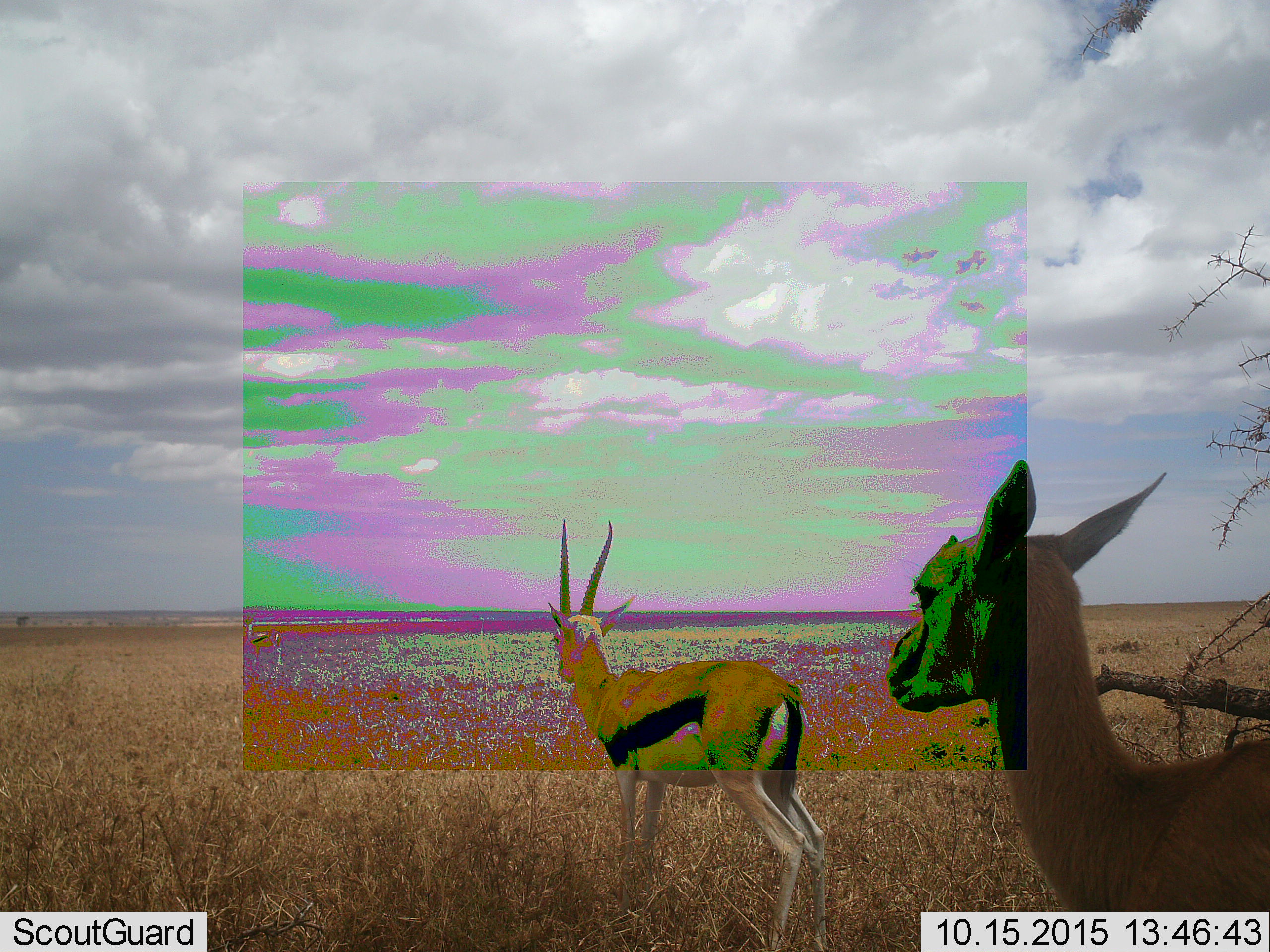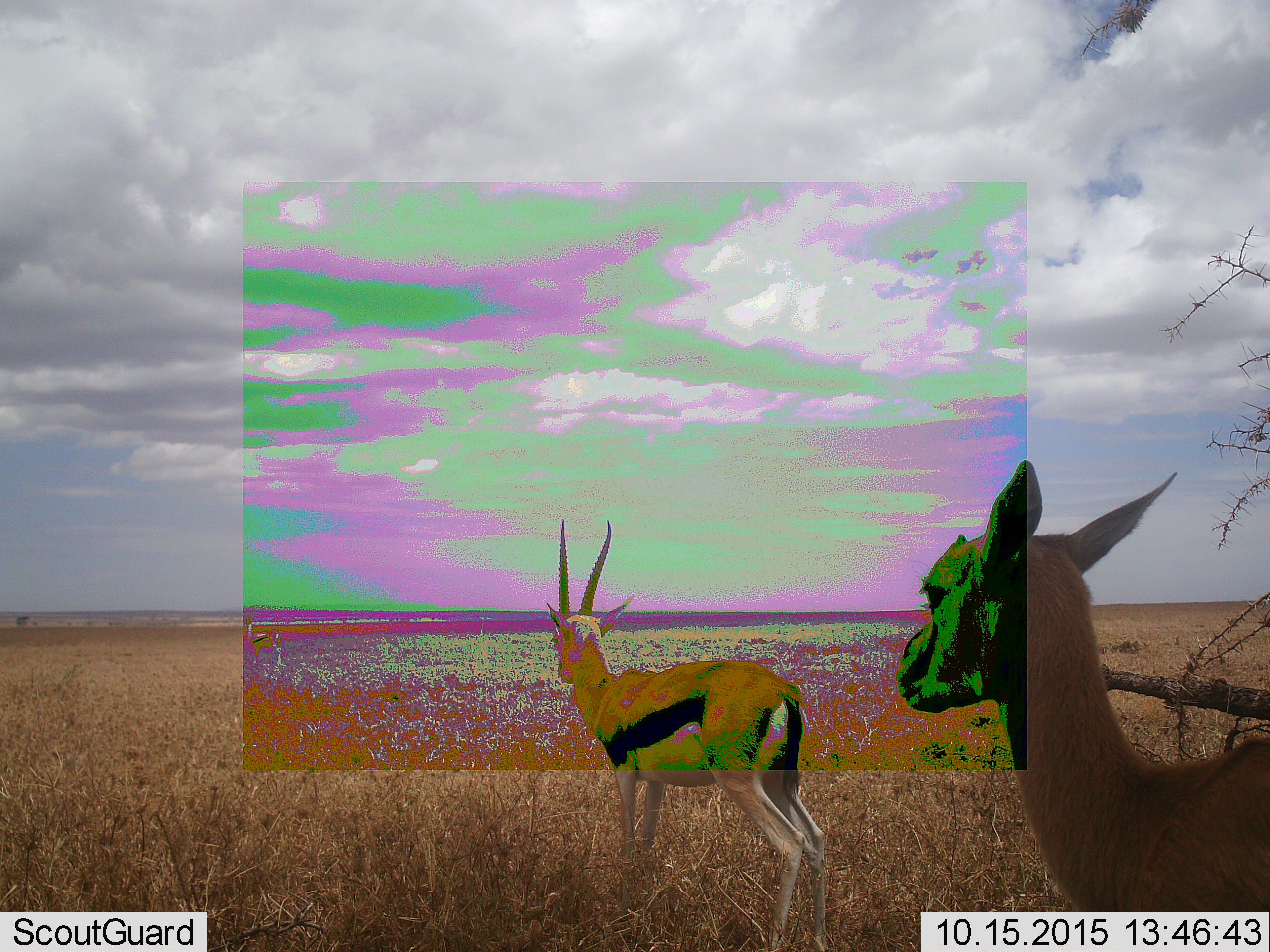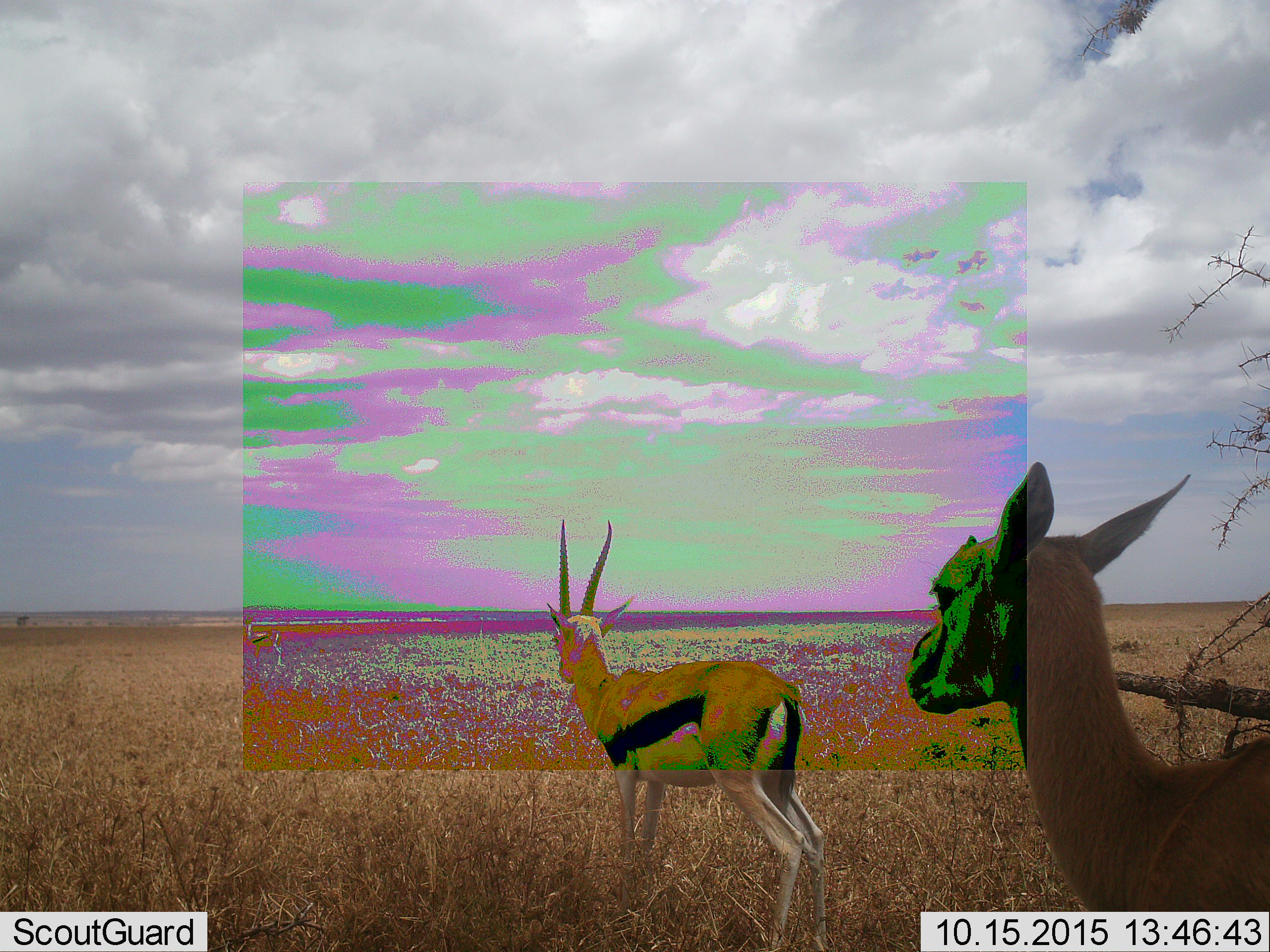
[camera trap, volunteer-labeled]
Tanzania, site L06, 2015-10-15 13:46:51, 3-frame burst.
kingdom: Animalia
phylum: Chordata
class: Mammalia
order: Artiodactyla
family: Bovidae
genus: Eudorcas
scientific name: Eudorcas thomsonii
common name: thomson's gazelle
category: gazellethomsons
Gazellethomsons (thomson's gazelle) (Eudorcas thomsonii), count 2. Behavior (volunteer vote fractions): standing 75%, resting 0%, moving 25%, interacting 0%. Young present (vote fraction): 12%. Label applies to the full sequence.